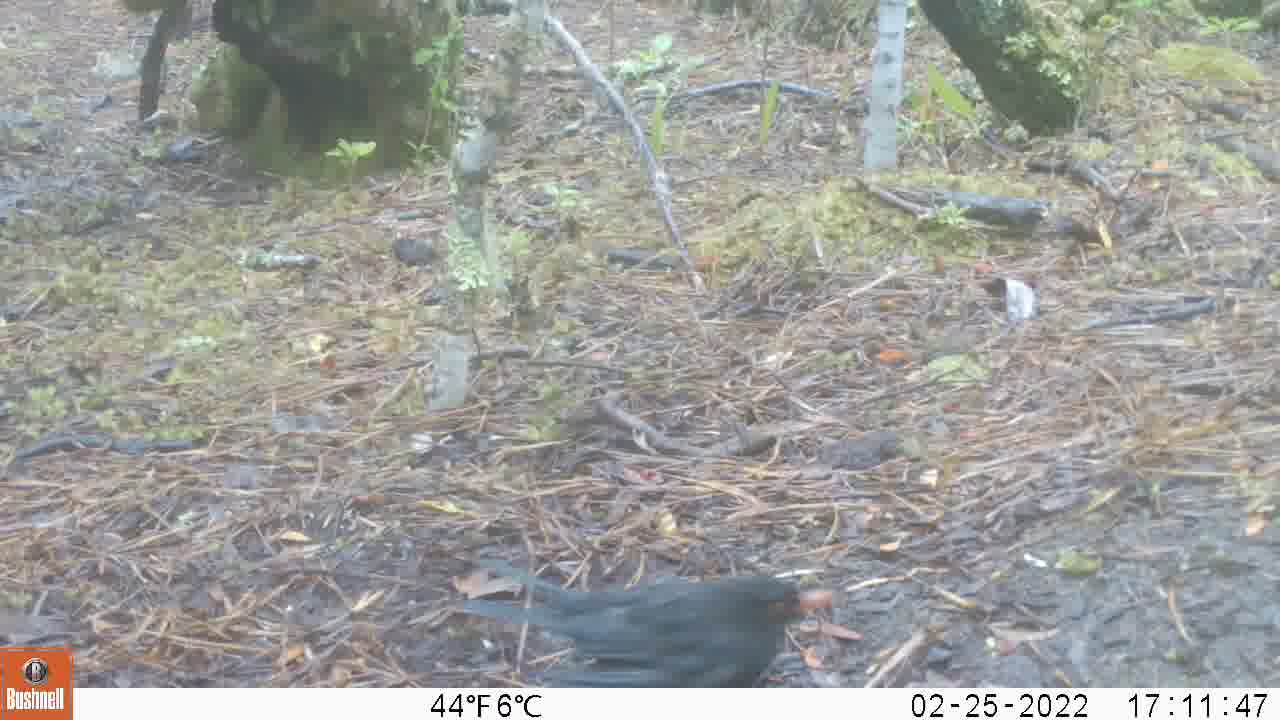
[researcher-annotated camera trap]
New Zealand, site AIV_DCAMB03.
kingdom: Animalia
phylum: Chordata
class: Aves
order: Passeriformes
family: Turdidae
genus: Turdus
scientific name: Turdus merula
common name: eurasian blackbird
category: blackbird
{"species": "blackbird (eurasian blackbird) (Turdus merula)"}